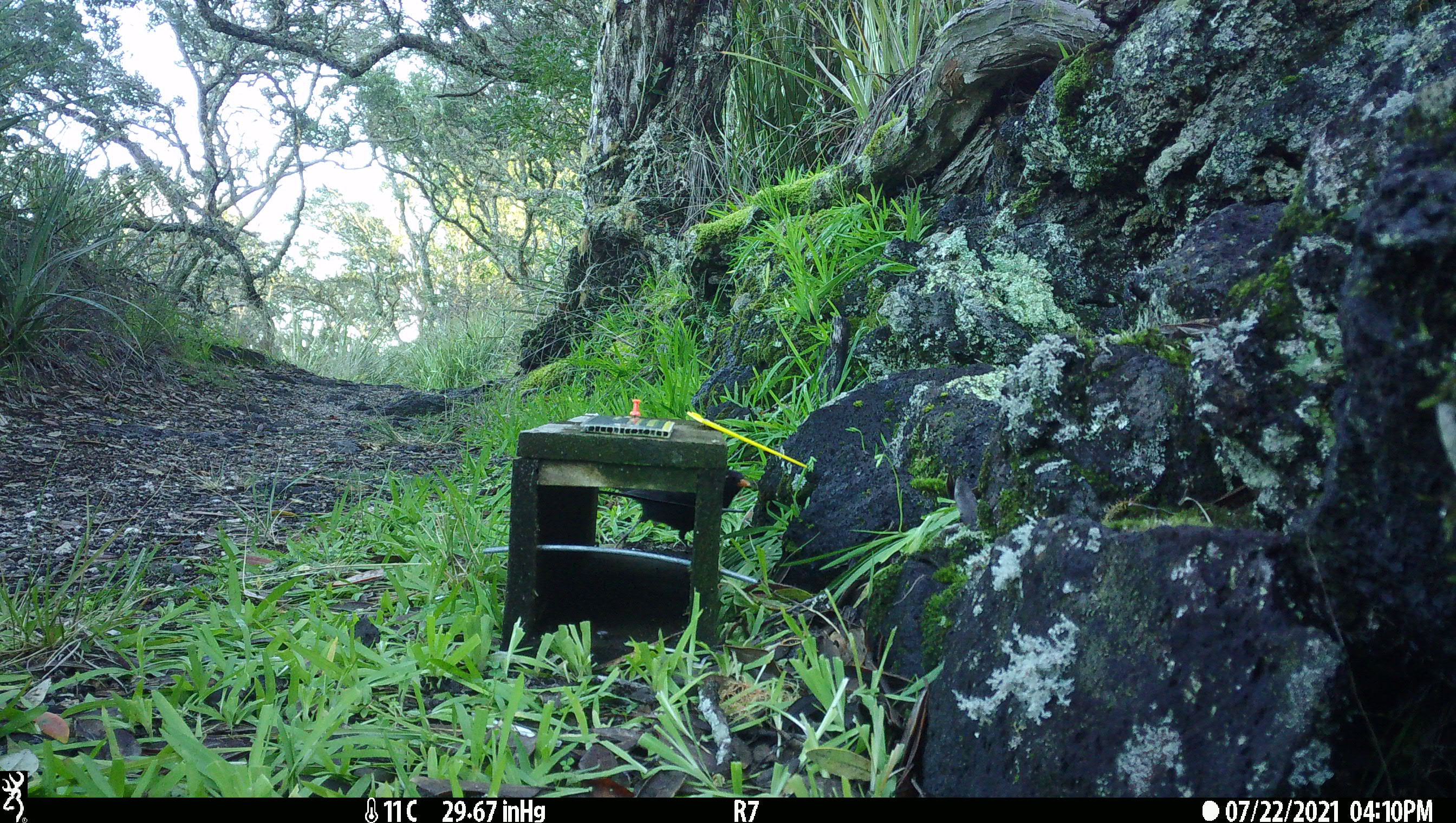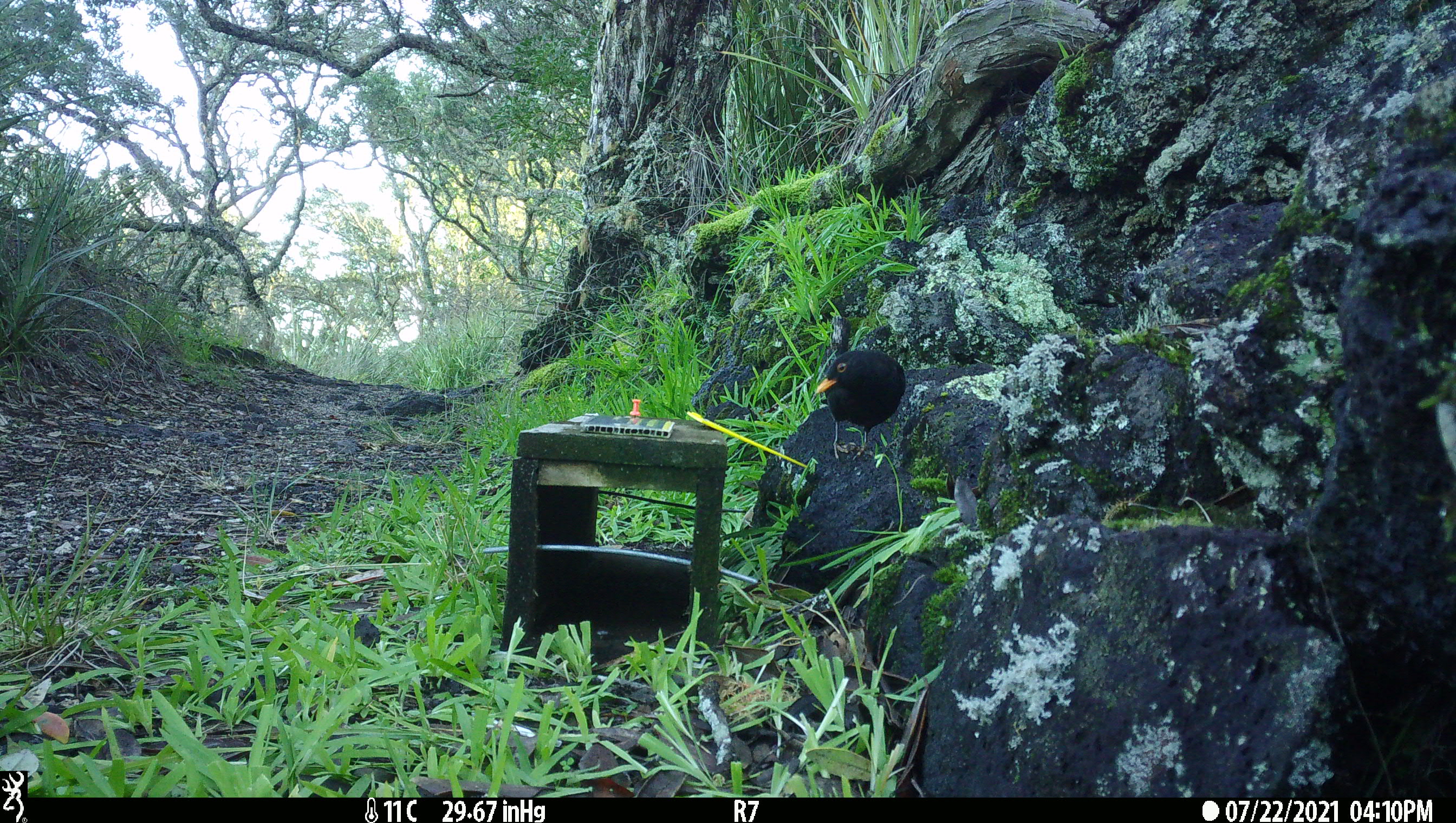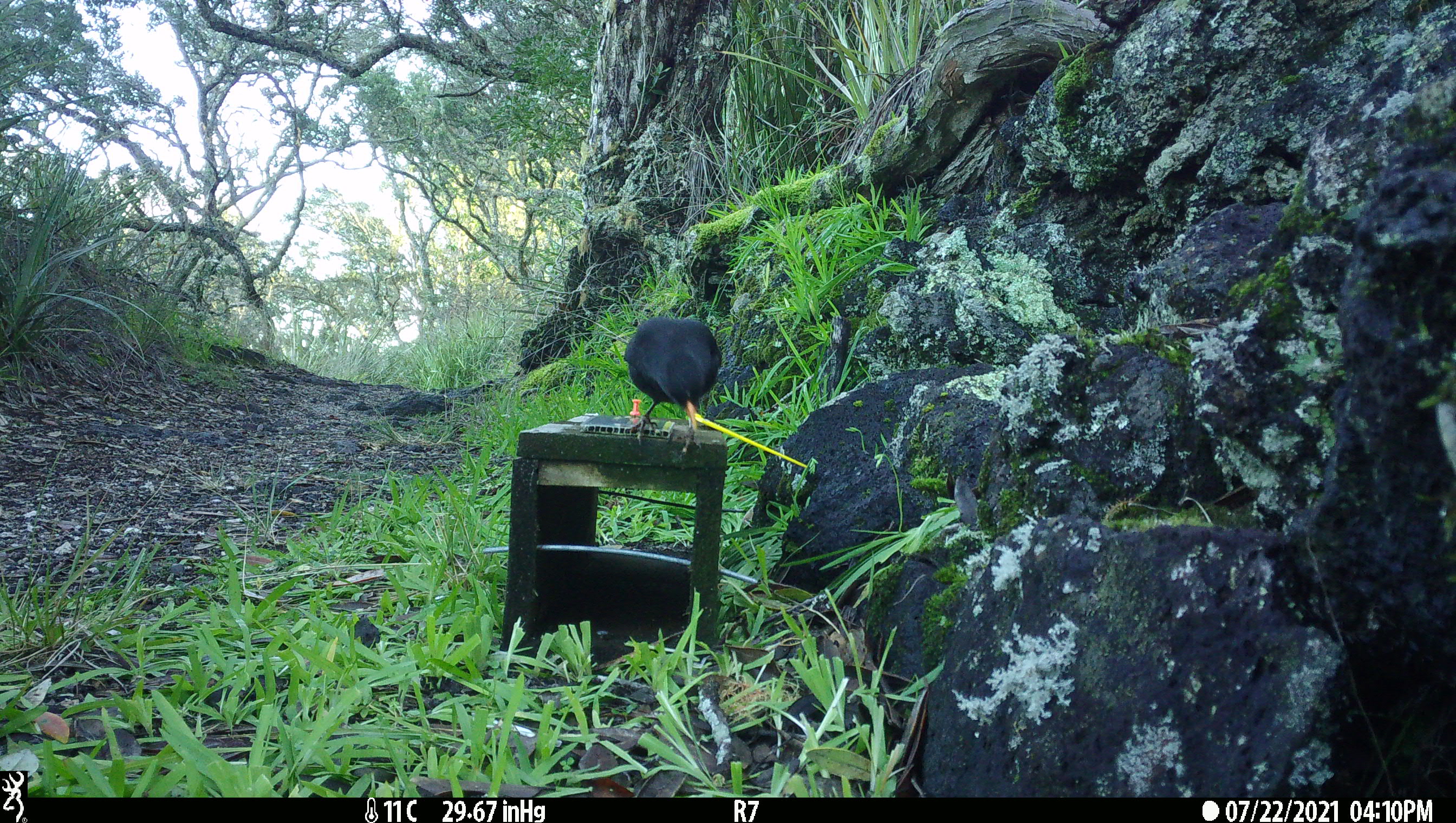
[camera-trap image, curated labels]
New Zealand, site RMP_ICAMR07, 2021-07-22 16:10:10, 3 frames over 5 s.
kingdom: Animalia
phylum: Chordata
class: Aves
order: Passeriformes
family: Turdidae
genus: Turdus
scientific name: Turdus merula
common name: eurasian blackbird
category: blackbird